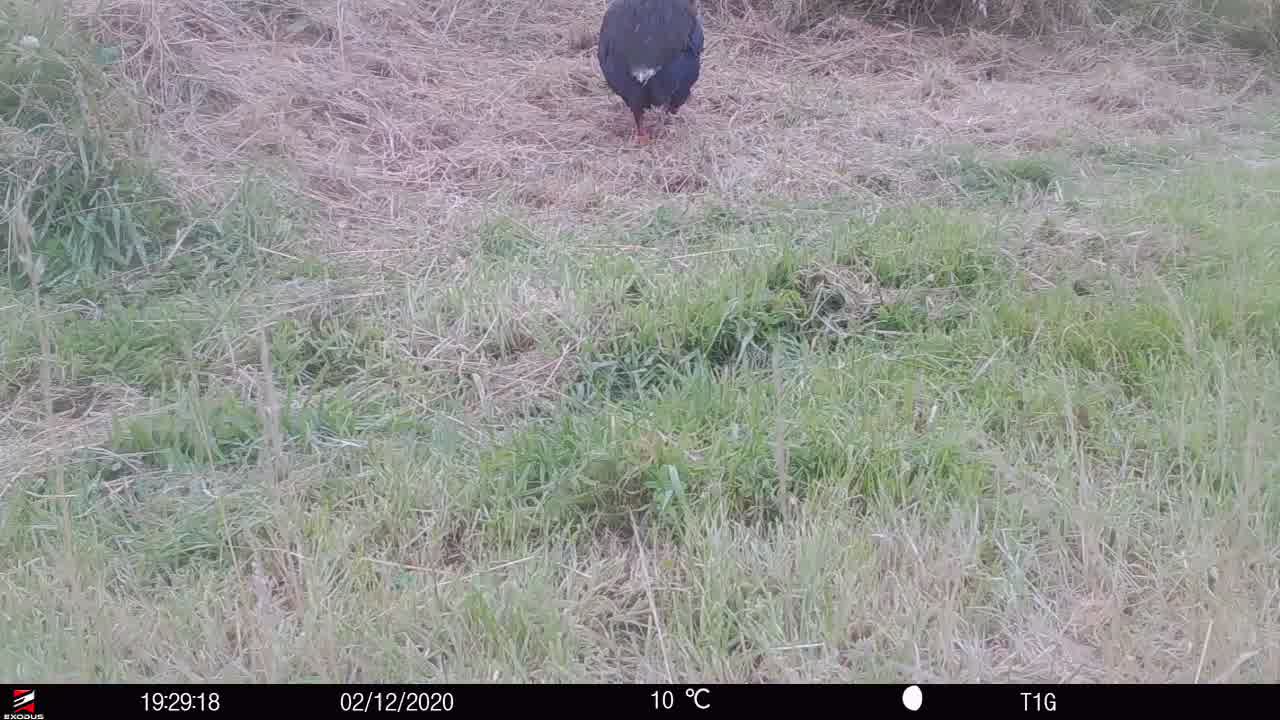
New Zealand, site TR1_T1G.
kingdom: Animalia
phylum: Chordata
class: Aves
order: Gruiformes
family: Rallidae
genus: Porphyrio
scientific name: Porphyrio mantelli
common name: takahe